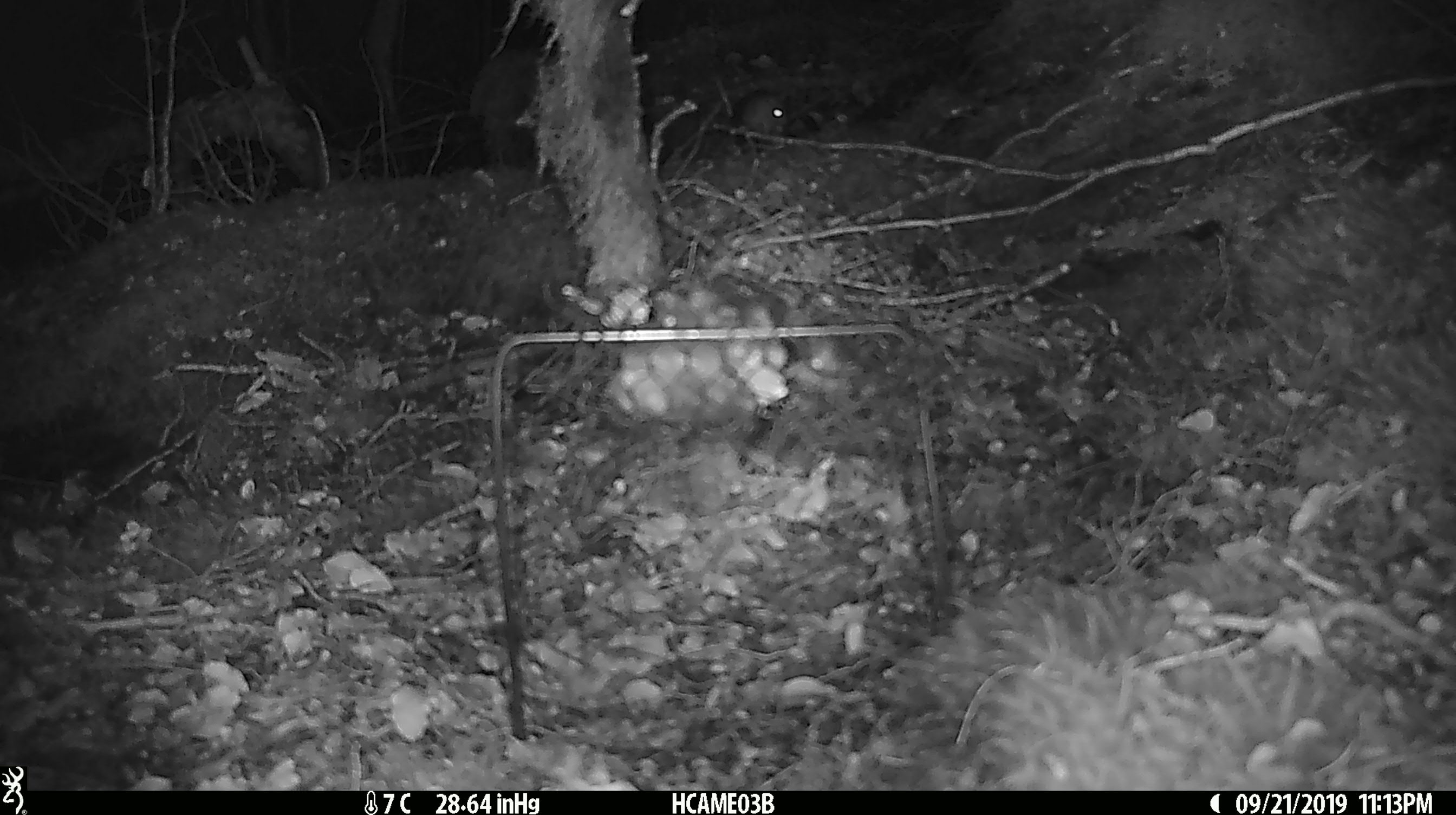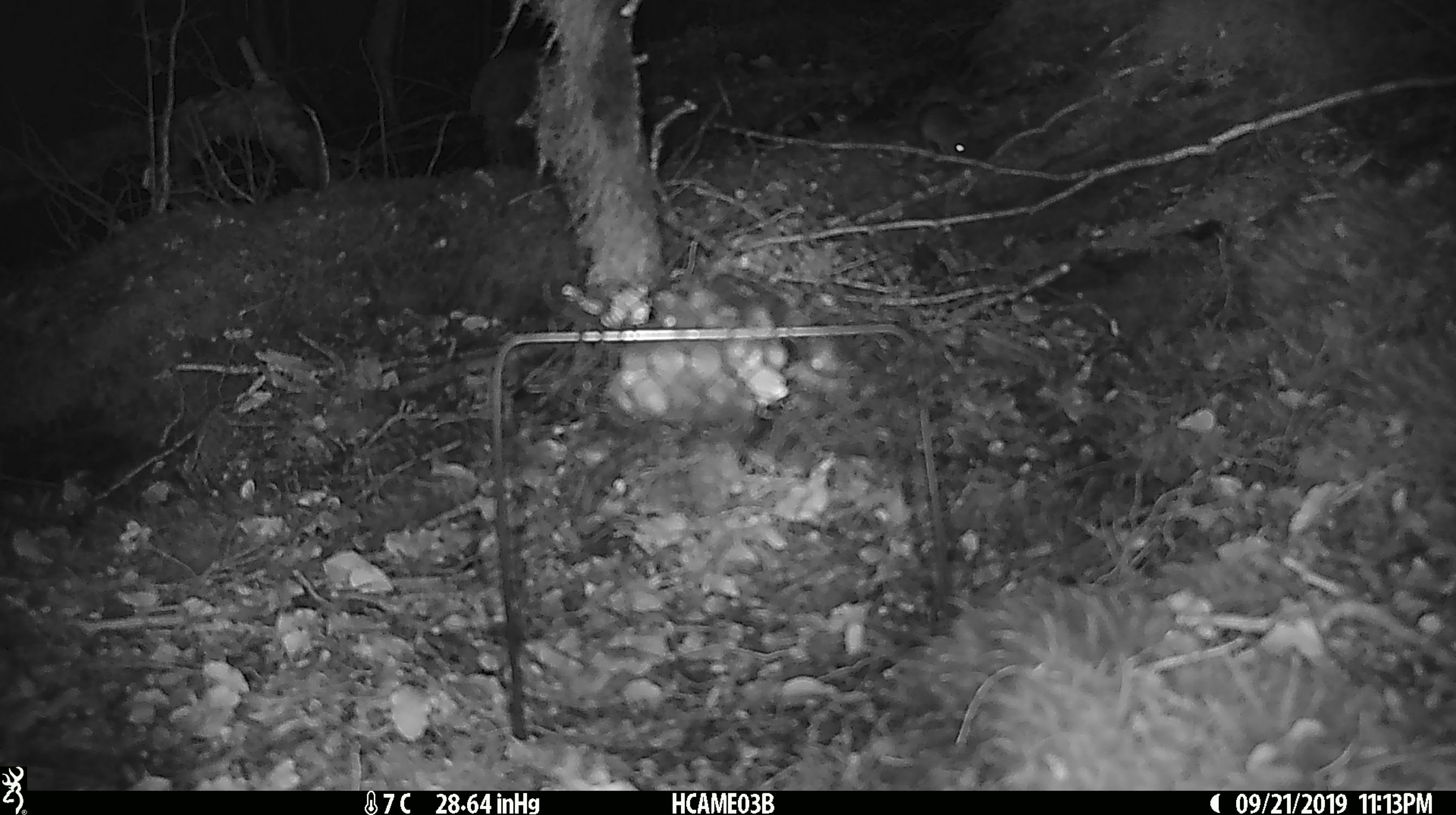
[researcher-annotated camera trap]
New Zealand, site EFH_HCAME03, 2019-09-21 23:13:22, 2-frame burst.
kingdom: Animalia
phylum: Chordata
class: Mammalia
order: Rodentia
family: Muridae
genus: Mus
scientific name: Mus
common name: mouse